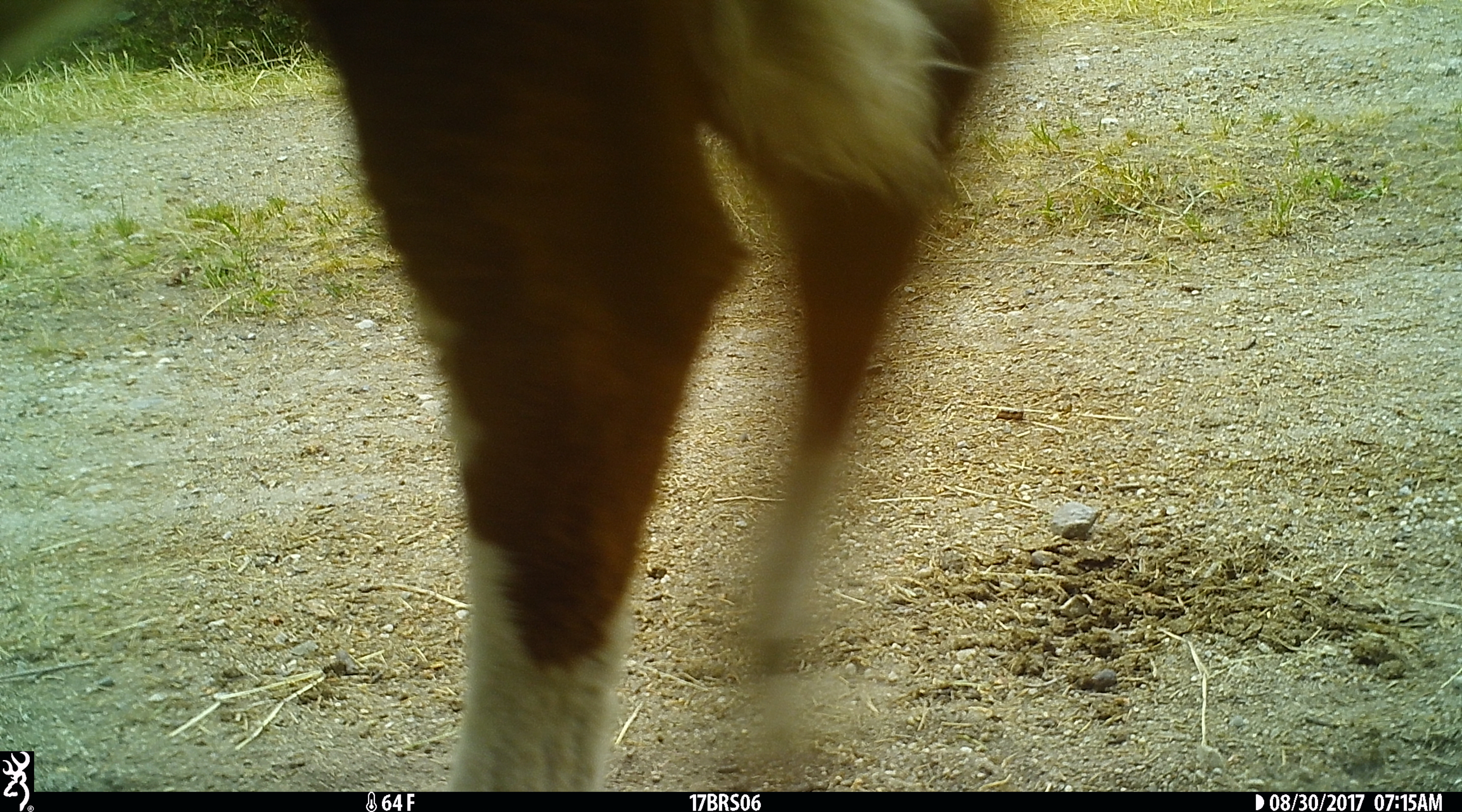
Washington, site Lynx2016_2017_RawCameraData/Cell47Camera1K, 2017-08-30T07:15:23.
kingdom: Animalia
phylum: Chordata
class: Mammalia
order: Artiodactyla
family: Bovidae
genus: Bos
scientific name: Bos taurus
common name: domestic cattle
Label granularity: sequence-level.